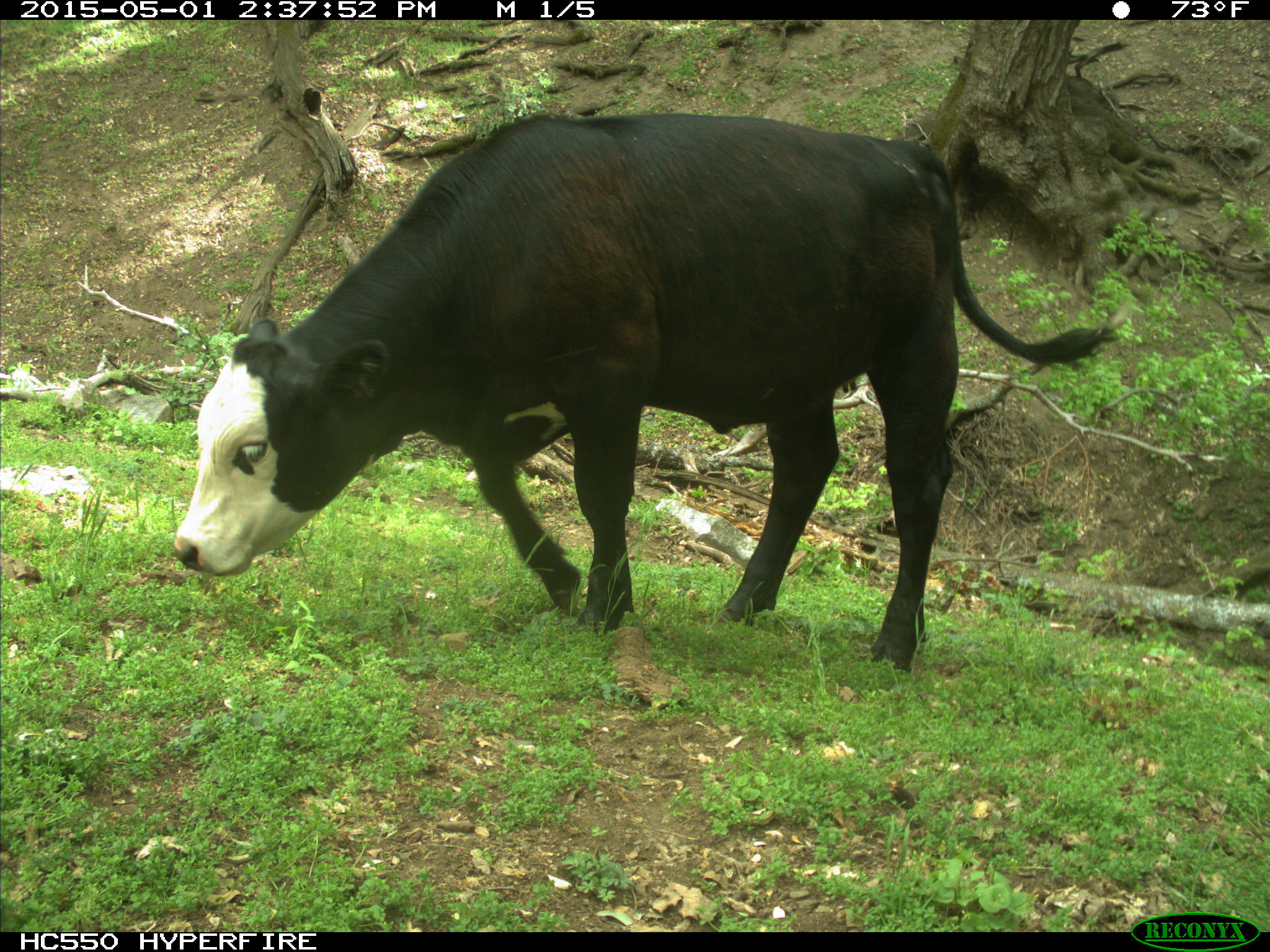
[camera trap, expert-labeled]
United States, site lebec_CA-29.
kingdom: Animalia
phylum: Chordata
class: Mammalia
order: Artiodactyla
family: Bovidae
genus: Bos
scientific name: Bos taurus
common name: domestic cow